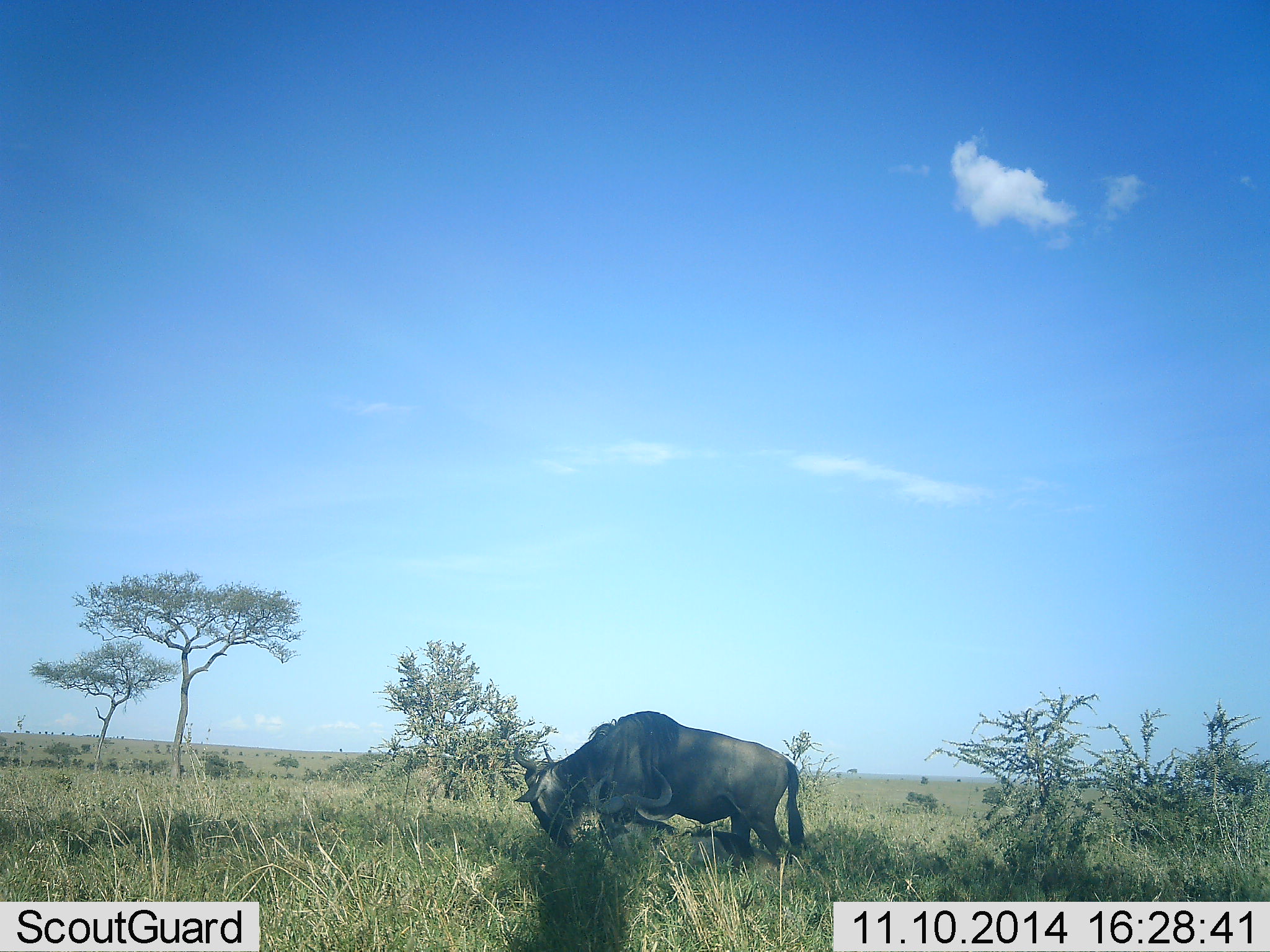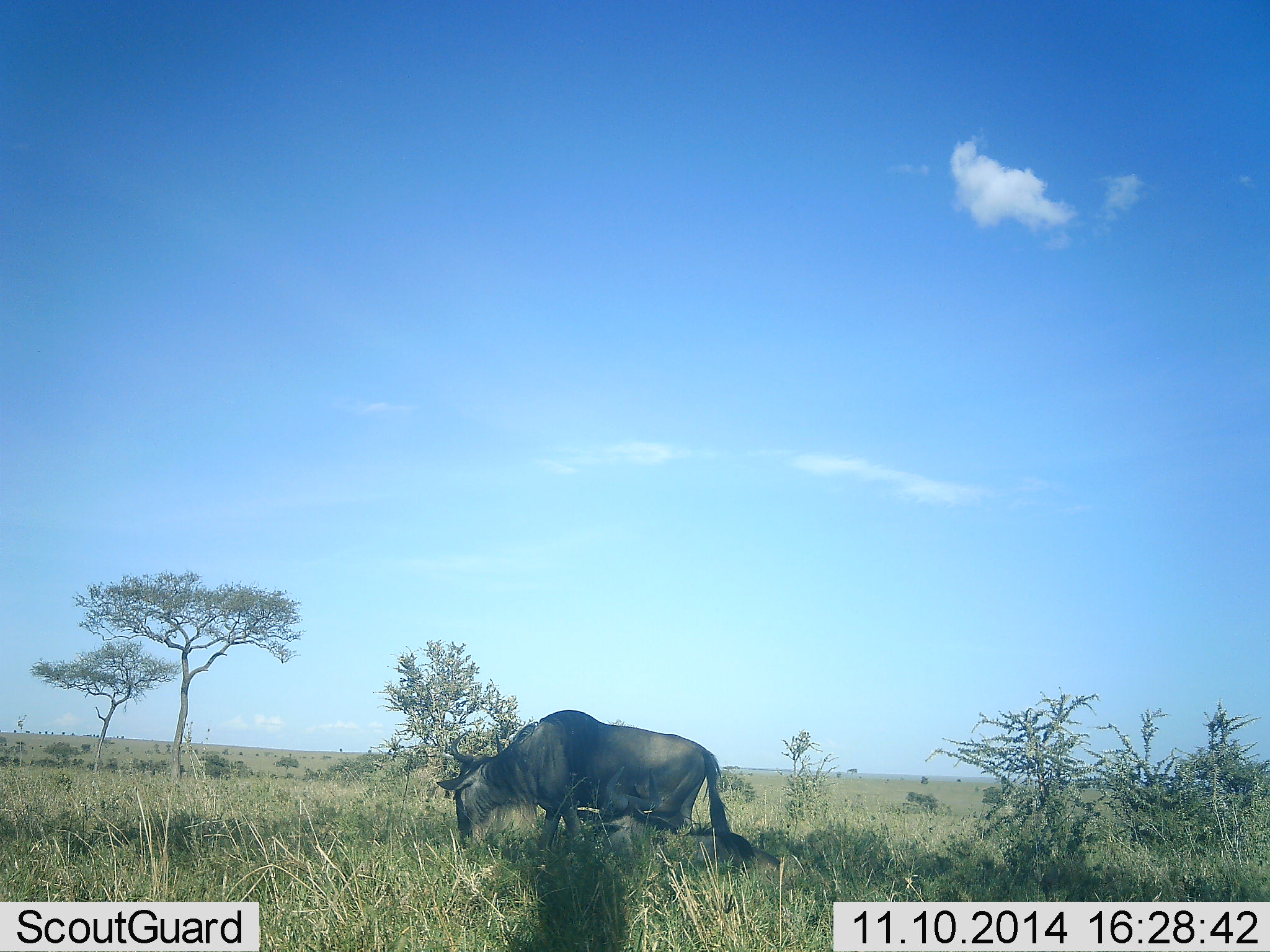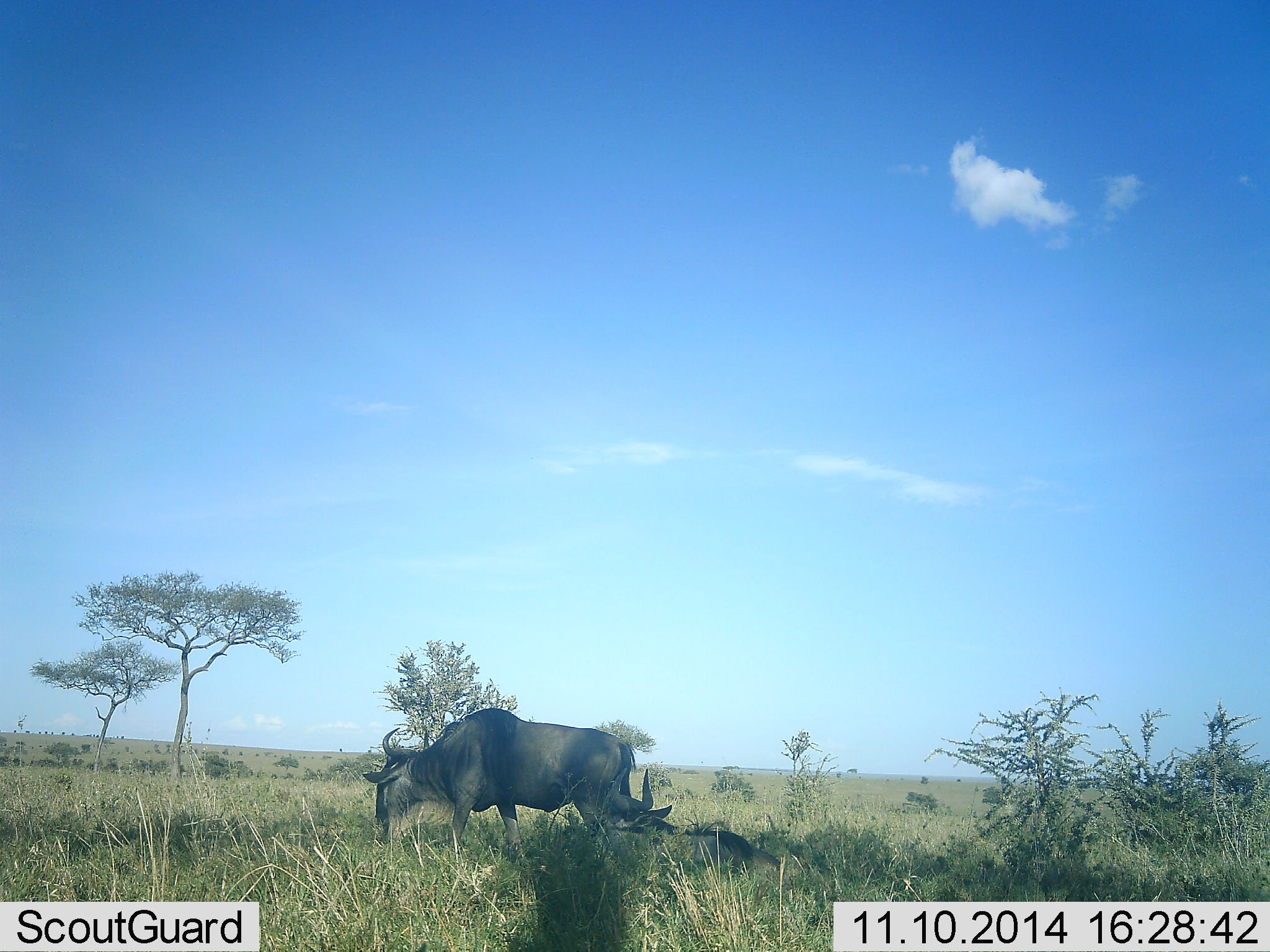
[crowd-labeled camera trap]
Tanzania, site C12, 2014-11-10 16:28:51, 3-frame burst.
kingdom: Animalia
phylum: Chordata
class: Mammalia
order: Artiodactyla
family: Bovidae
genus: Connochaetes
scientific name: Connochaetes taurinus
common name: blue wildebeest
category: wildebeest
Wildebeest (blue wildebeest) (Connochaetes taurinus), count 2. Behavior (volunteer vote fractions): standing 30%, resting 60%, moving 60%, interacting 0%. Young present (vote fraction): 0%. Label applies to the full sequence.